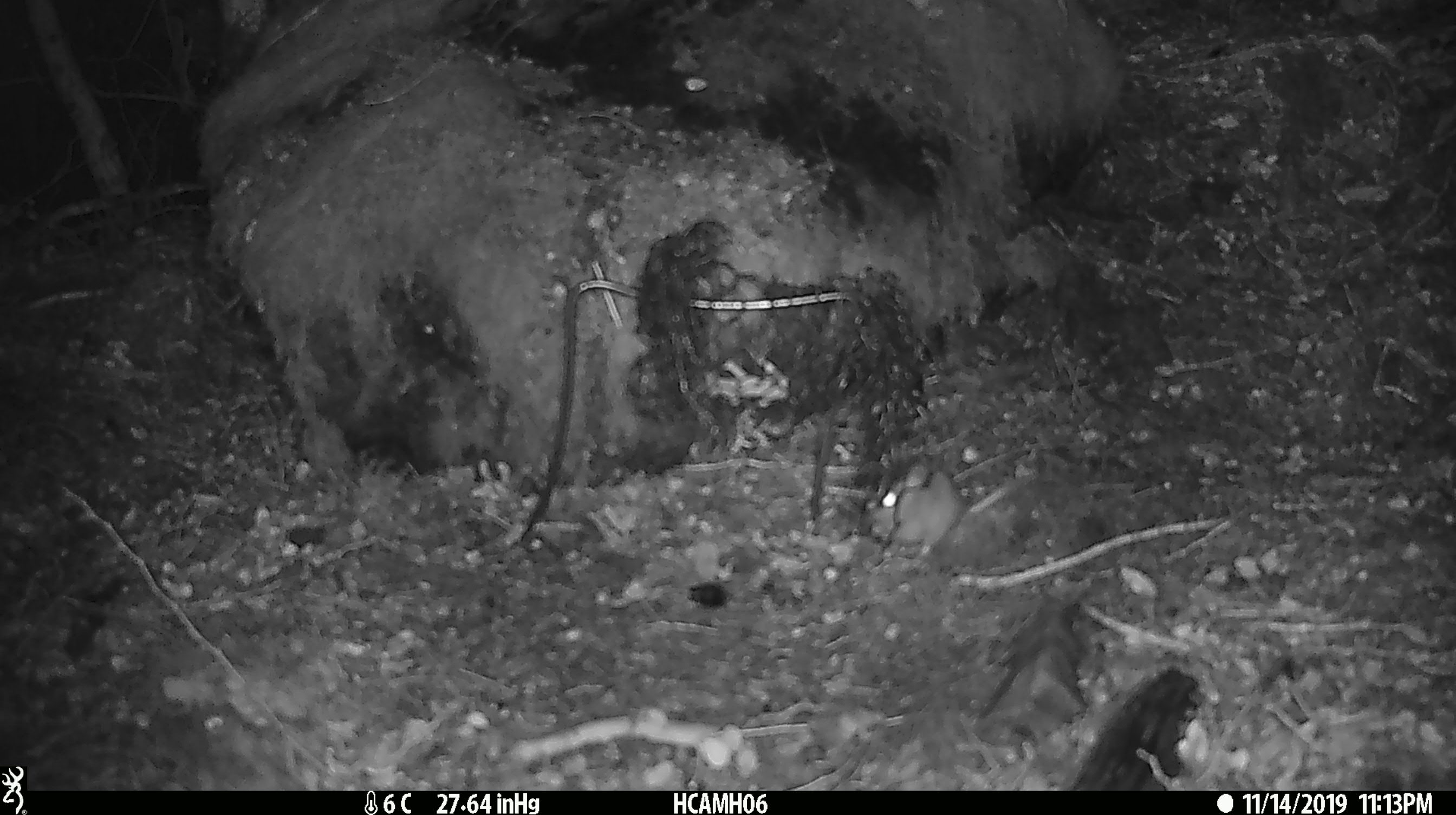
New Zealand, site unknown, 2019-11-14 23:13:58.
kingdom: Animalia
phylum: Chordata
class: Mammalia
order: Rodentia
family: Muridae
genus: Mus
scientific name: Mus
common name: mouse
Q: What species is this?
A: Mouse (Mus).